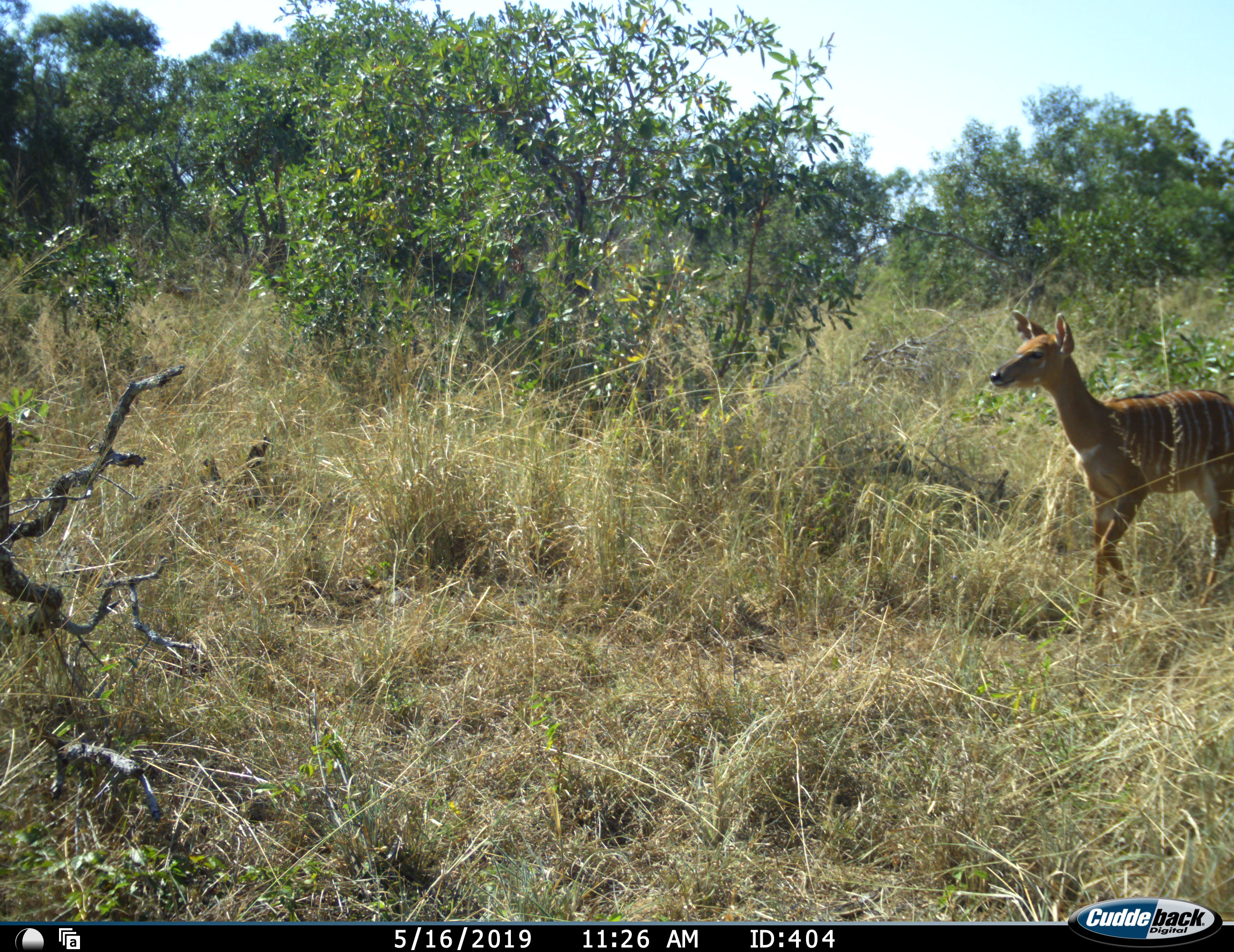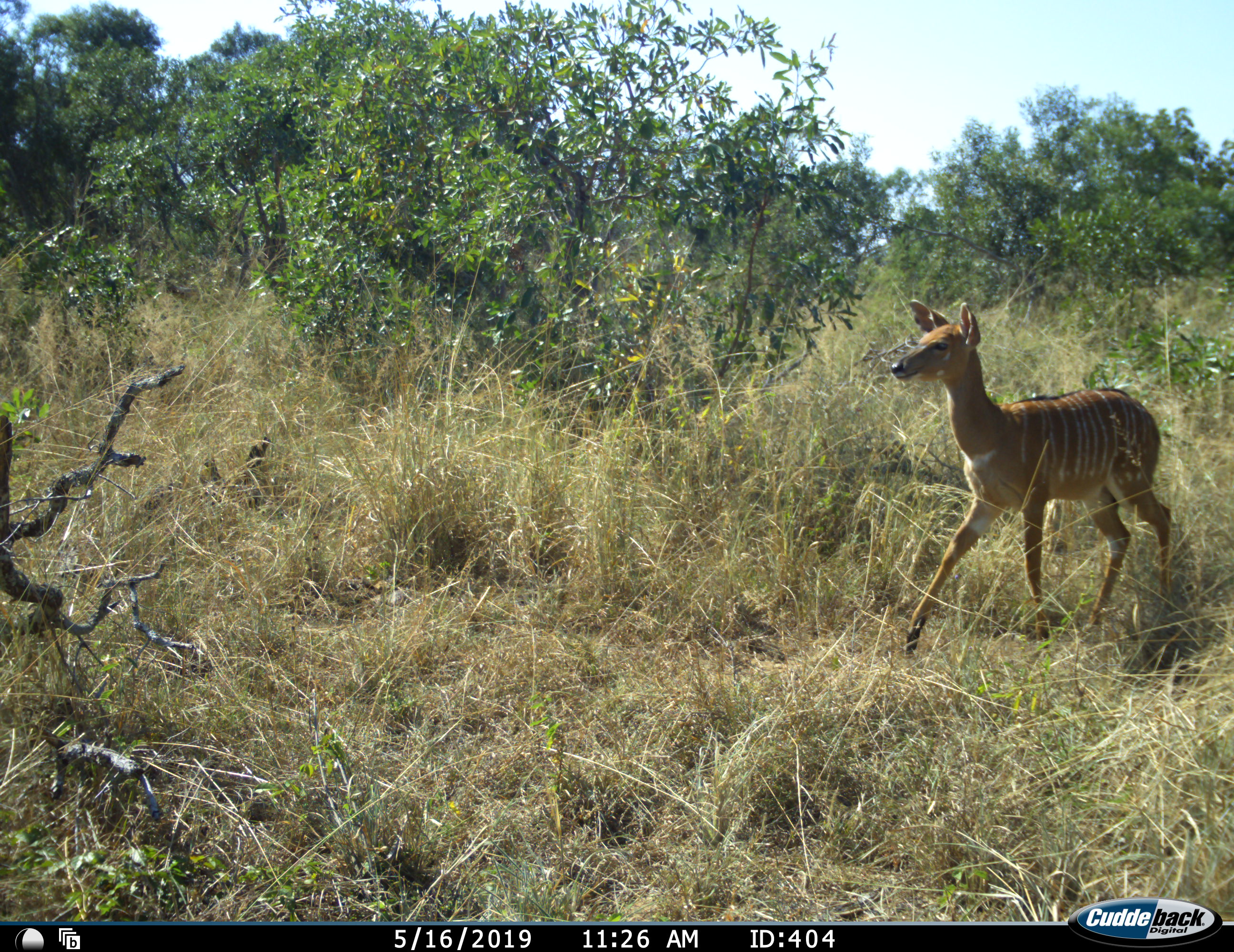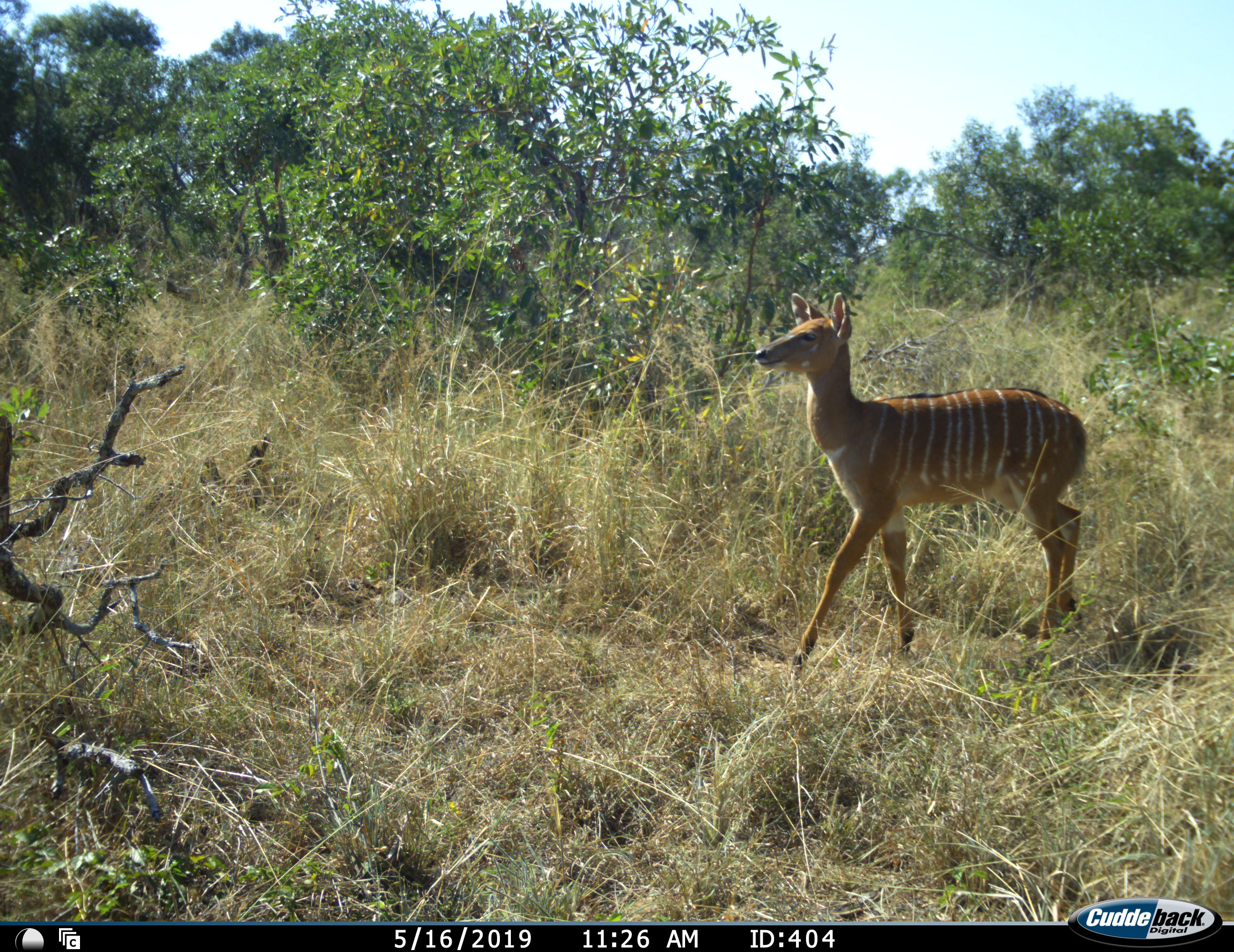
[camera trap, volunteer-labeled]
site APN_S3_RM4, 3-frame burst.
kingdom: Animalia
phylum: Chordata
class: Mammalia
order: Artiodactyla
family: Bovidae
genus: Tragelaphus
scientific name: Tragelaphus angasii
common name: nyala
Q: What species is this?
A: Nyala (Tragelaphus angasii).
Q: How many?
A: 1.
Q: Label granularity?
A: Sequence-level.